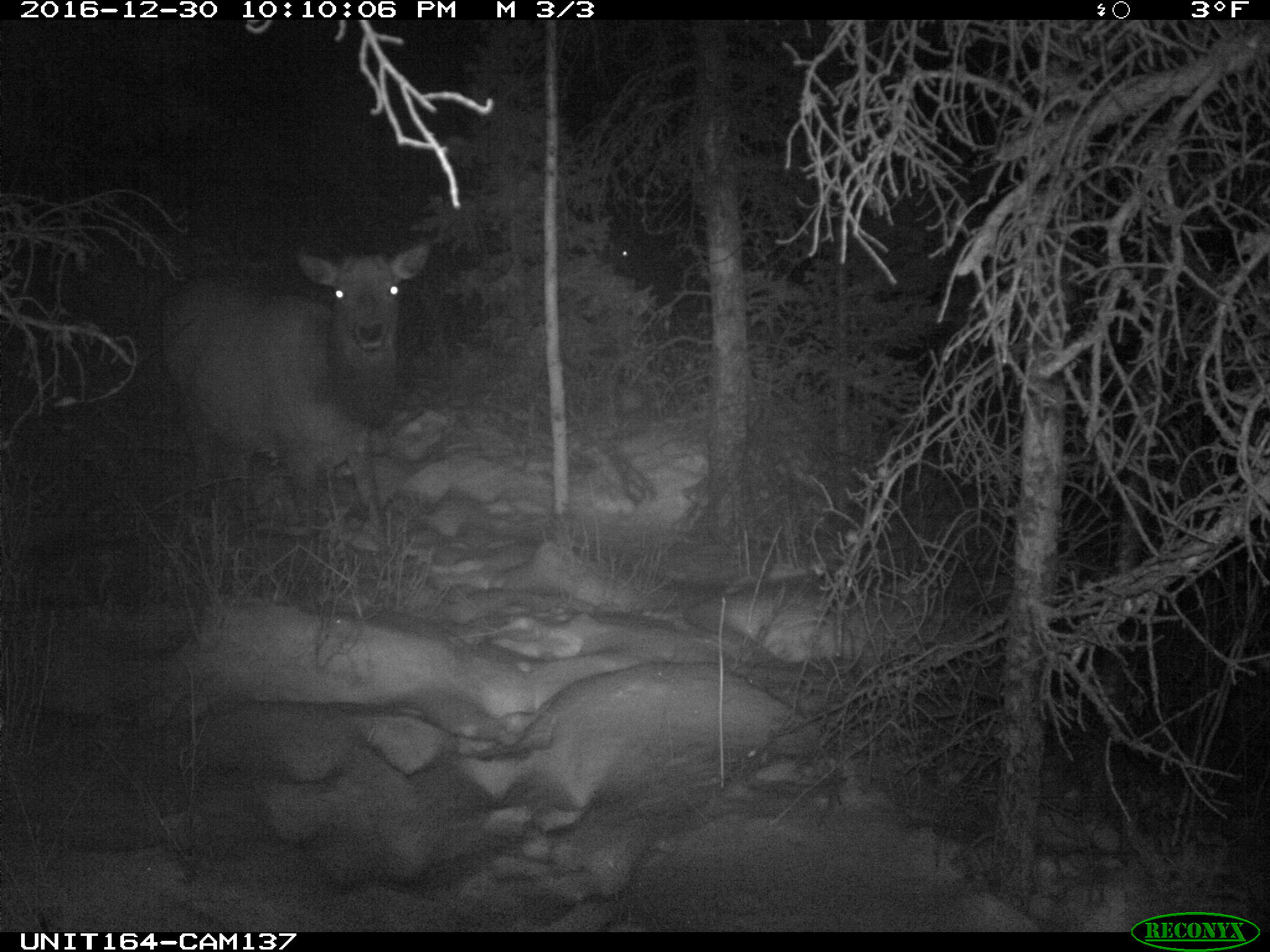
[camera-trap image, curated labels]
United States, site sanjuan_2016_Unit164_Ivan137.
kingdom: Animalia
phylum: Chordata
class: Mammalia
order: Artiodactyla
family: Cervidae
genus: Cervus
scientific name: Cervus elaphus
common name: red deer